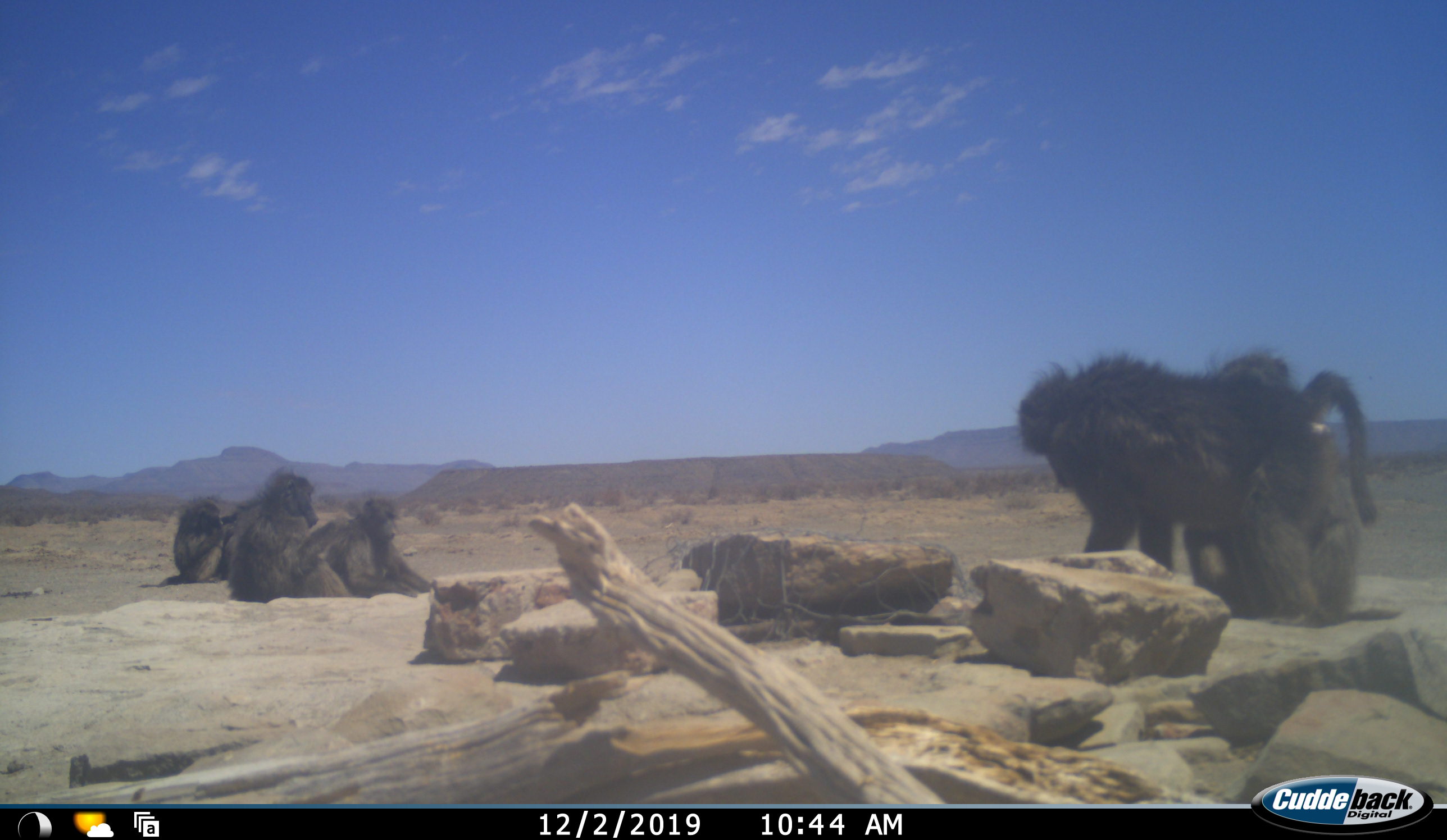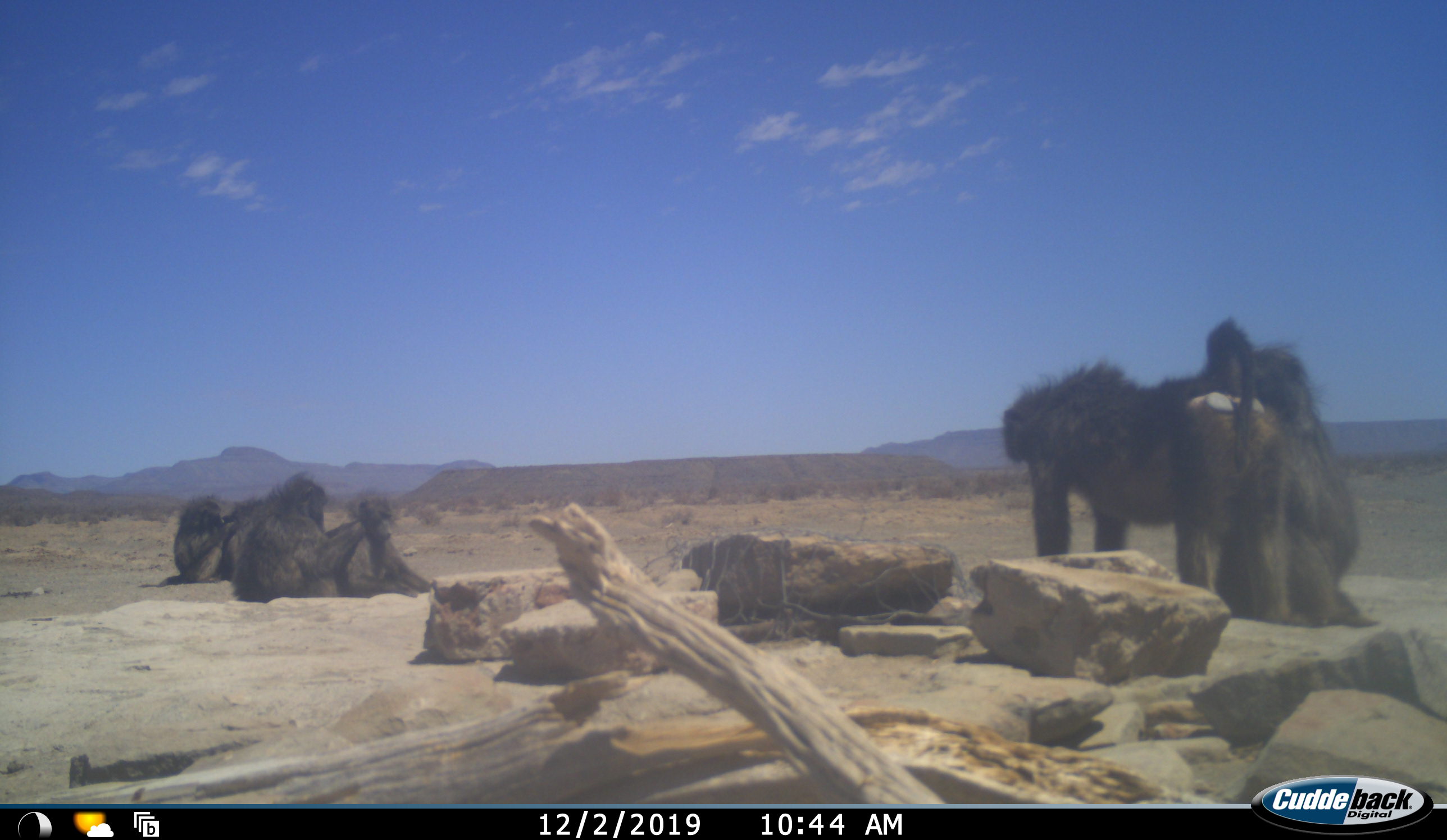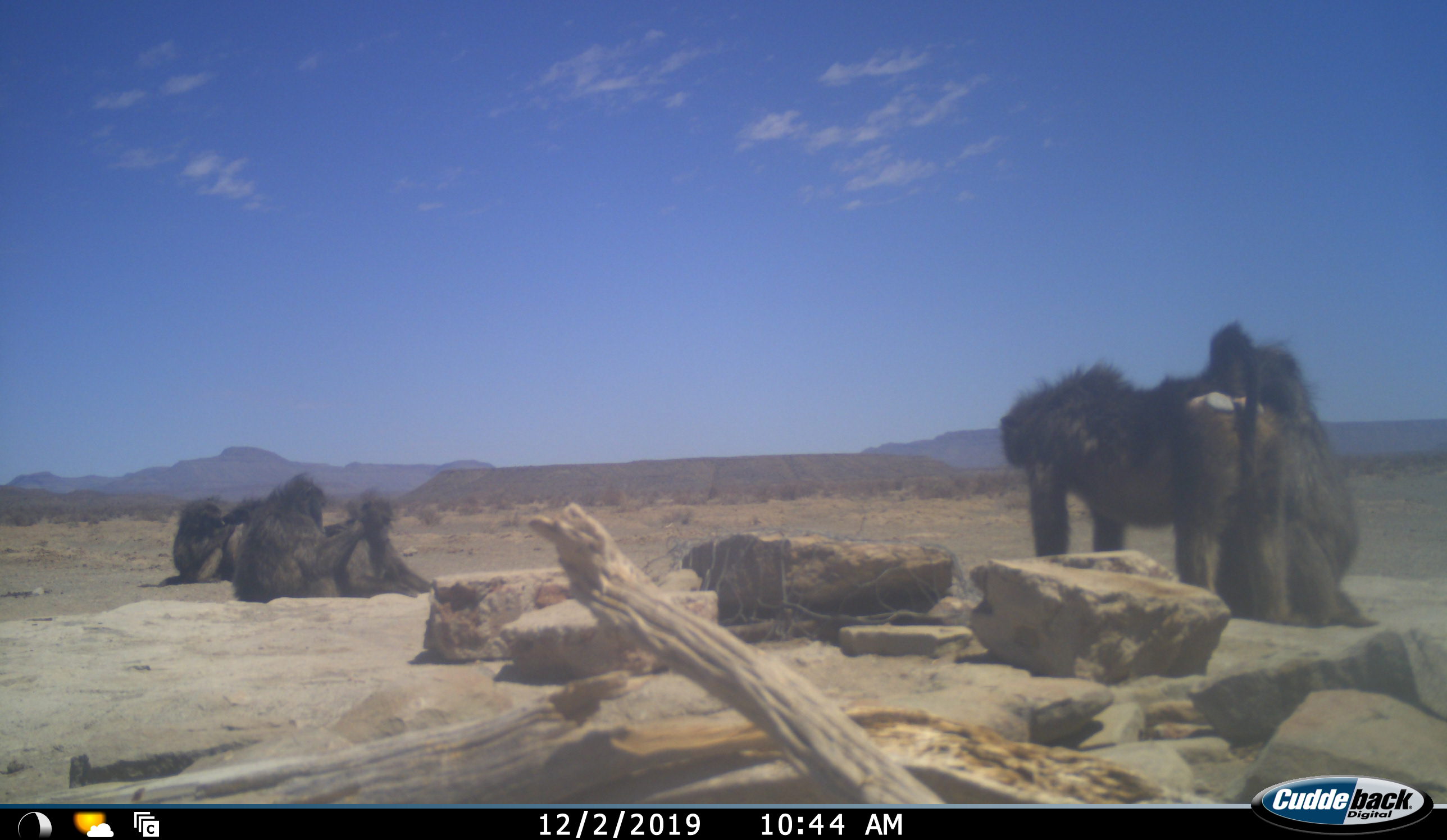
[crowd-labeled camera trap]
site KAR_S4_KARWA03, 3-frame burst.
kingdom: Animalia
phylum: Chordata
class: Mammalia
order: Primates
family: Cercopithecidae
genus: Papio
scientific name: Papio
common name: baboon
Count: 6.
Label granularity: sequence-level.